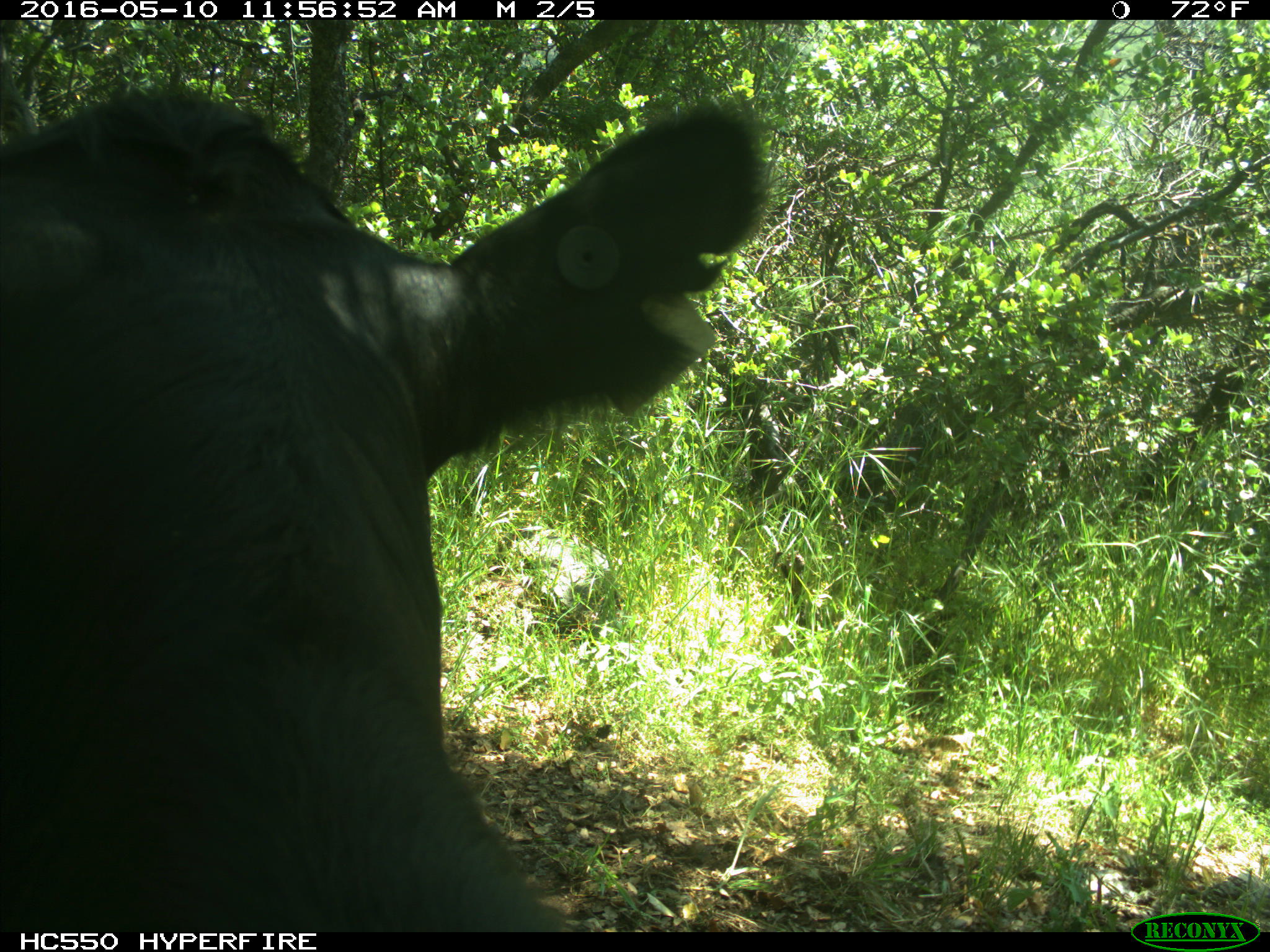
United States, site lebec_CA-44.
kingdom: Animalia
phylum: Chordata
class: Mammalia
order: Artiodactyla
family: Bovidae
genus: Bos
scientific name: Bos taurus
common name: domestic cow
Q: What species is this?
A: Bos taurus (domestic cow).